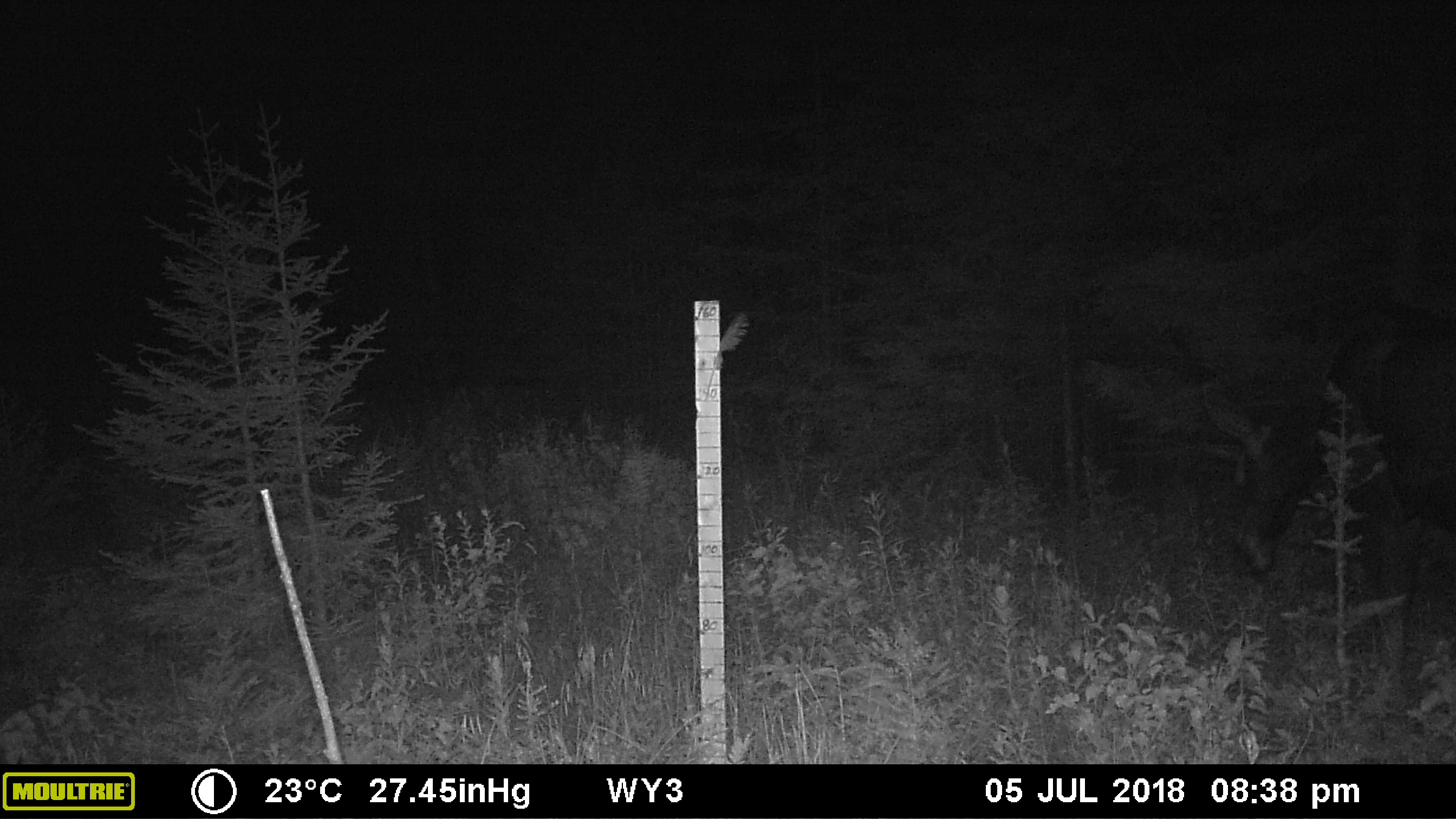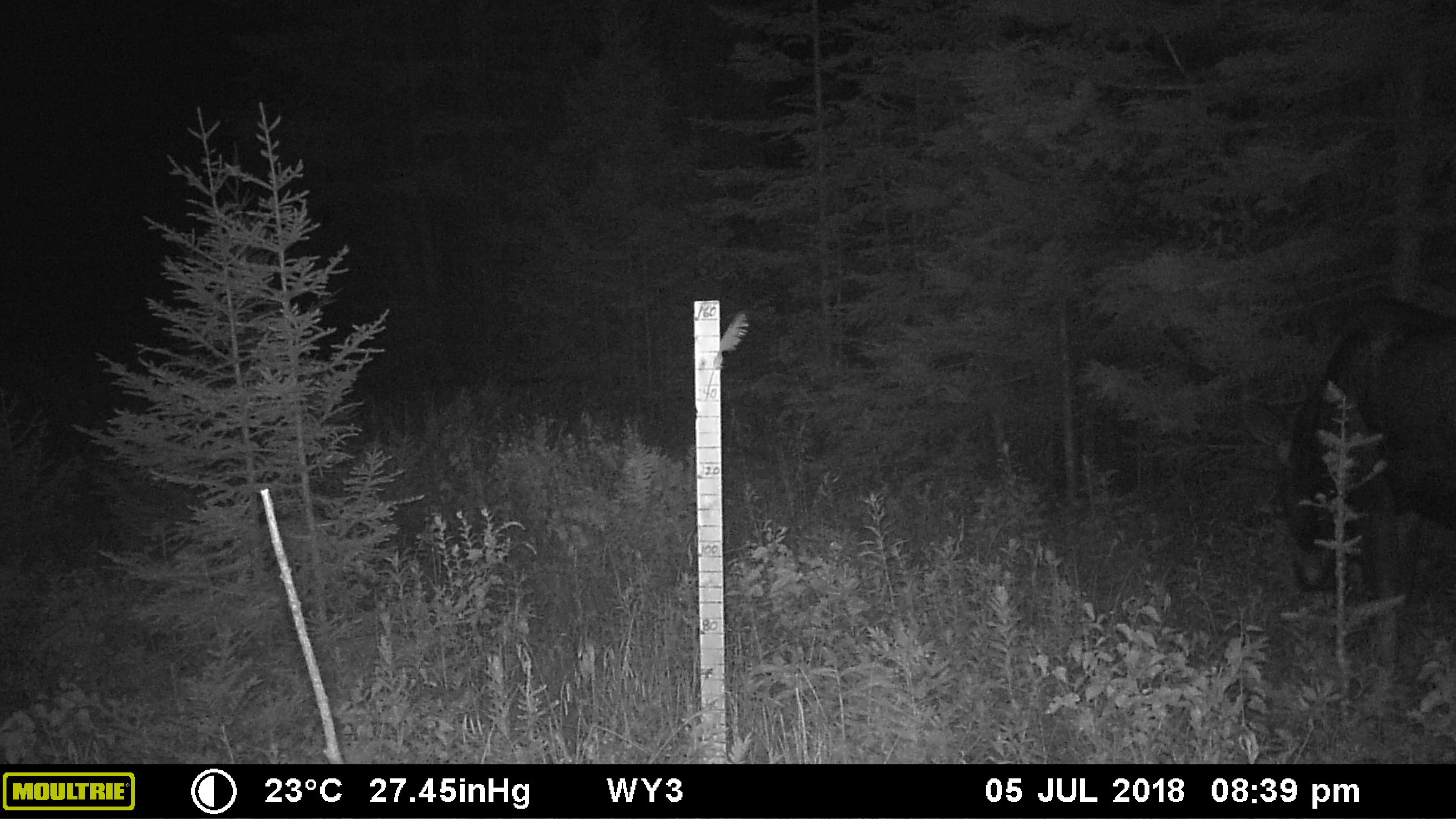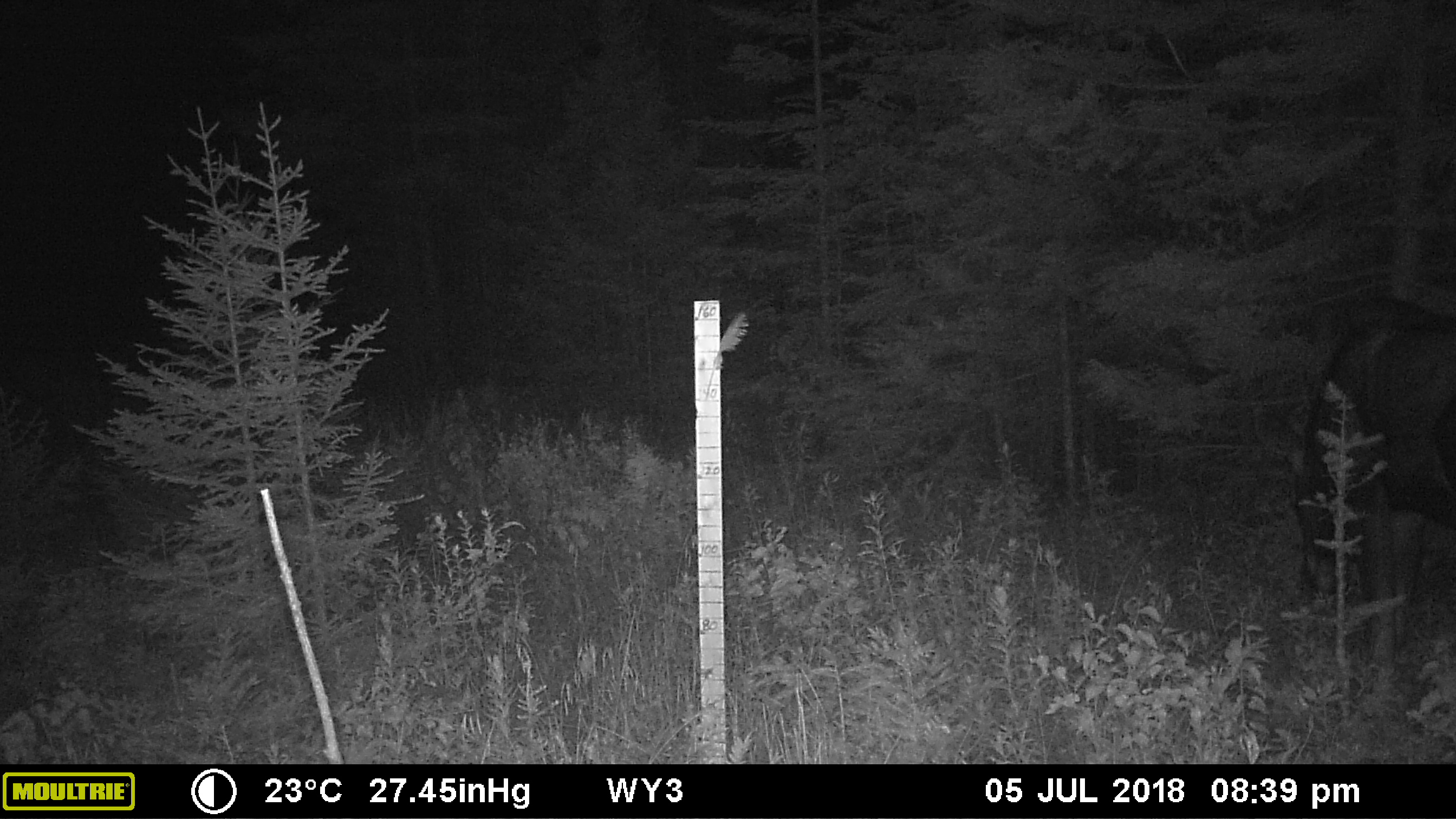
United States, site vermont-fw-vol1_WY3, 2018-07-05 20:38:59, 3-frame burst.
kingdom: Animalia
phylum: Chordata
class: Mammalia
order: Artiodactyla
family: Cervidae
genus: Alces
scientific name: Alces alces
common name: moose